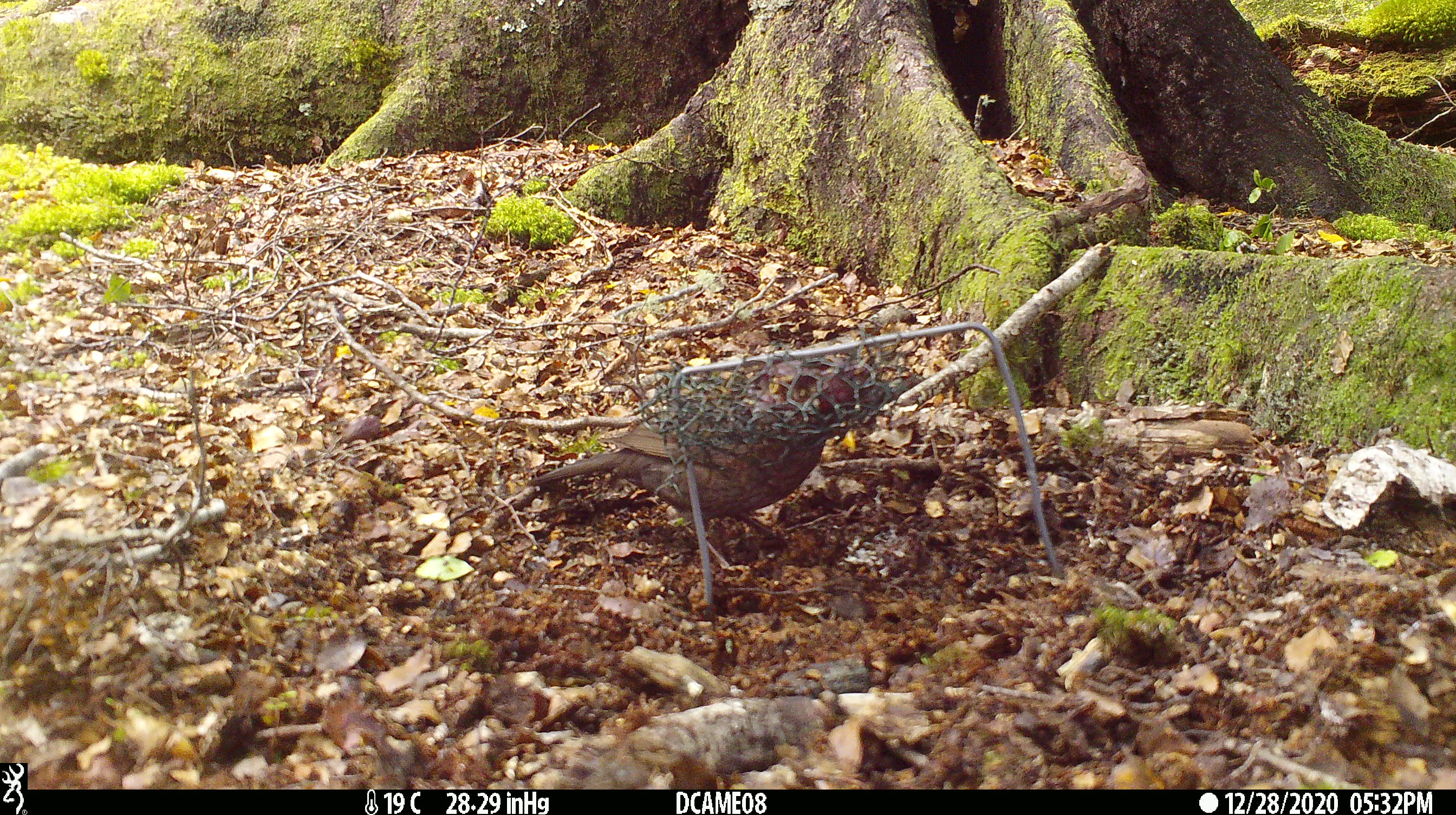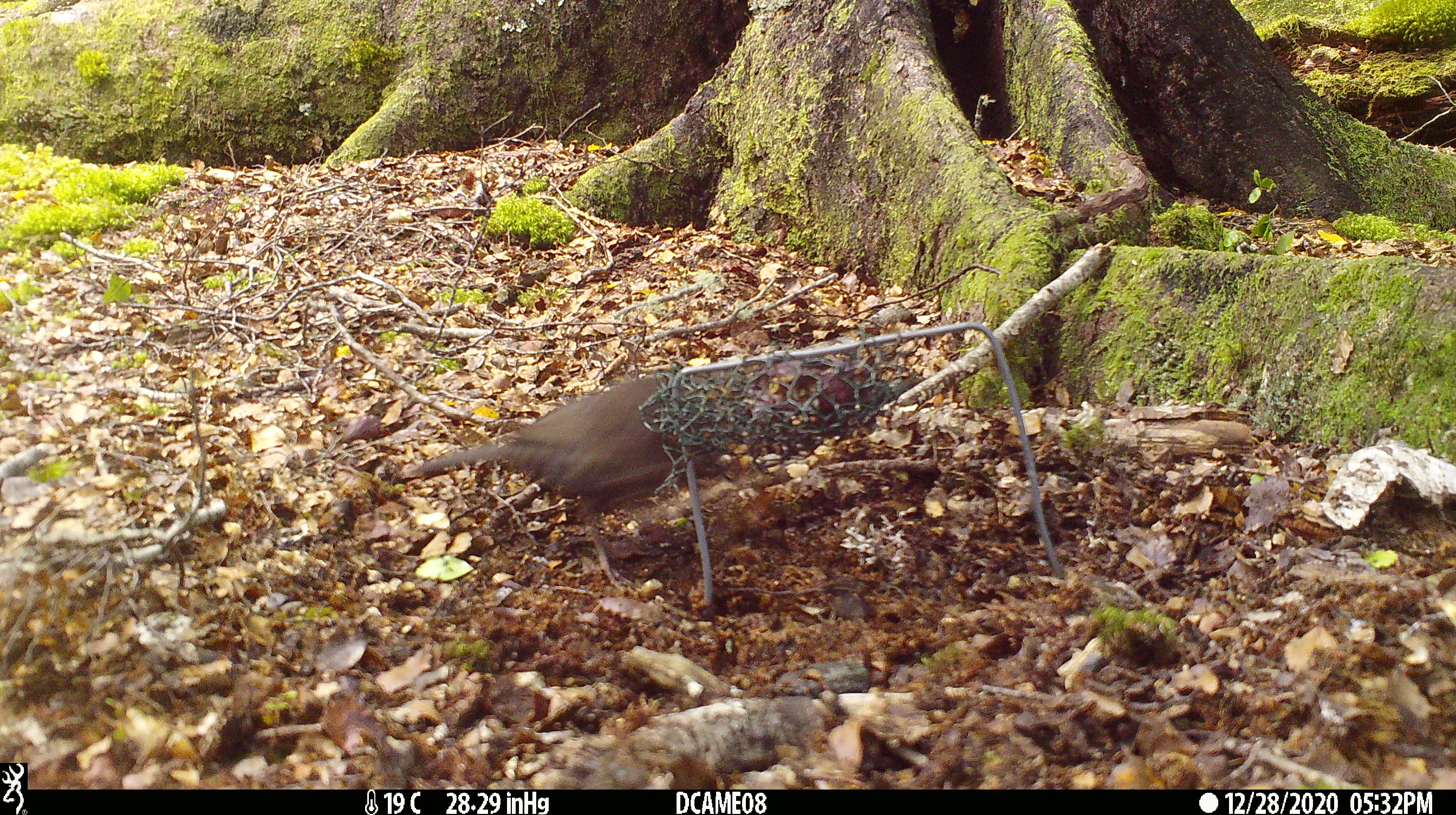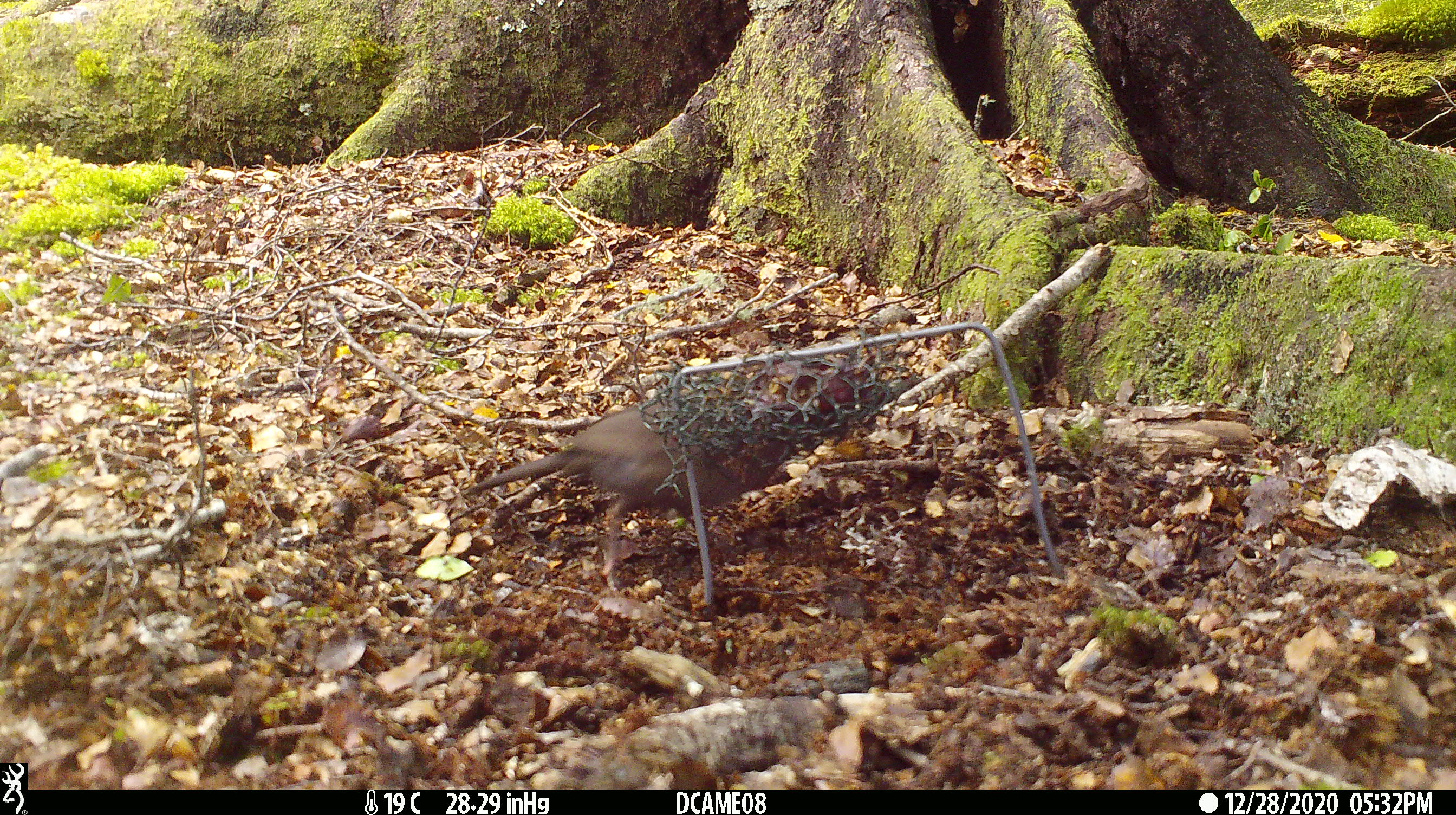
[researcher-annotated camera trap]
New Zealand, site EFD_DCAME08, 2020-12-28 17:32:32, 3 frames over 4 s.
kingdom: Animalia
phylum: Chordata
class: Aves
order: Passeriformes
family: Turdidae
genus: Turdus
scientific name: Turdus merula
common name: eurasian blackbird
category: blackbird